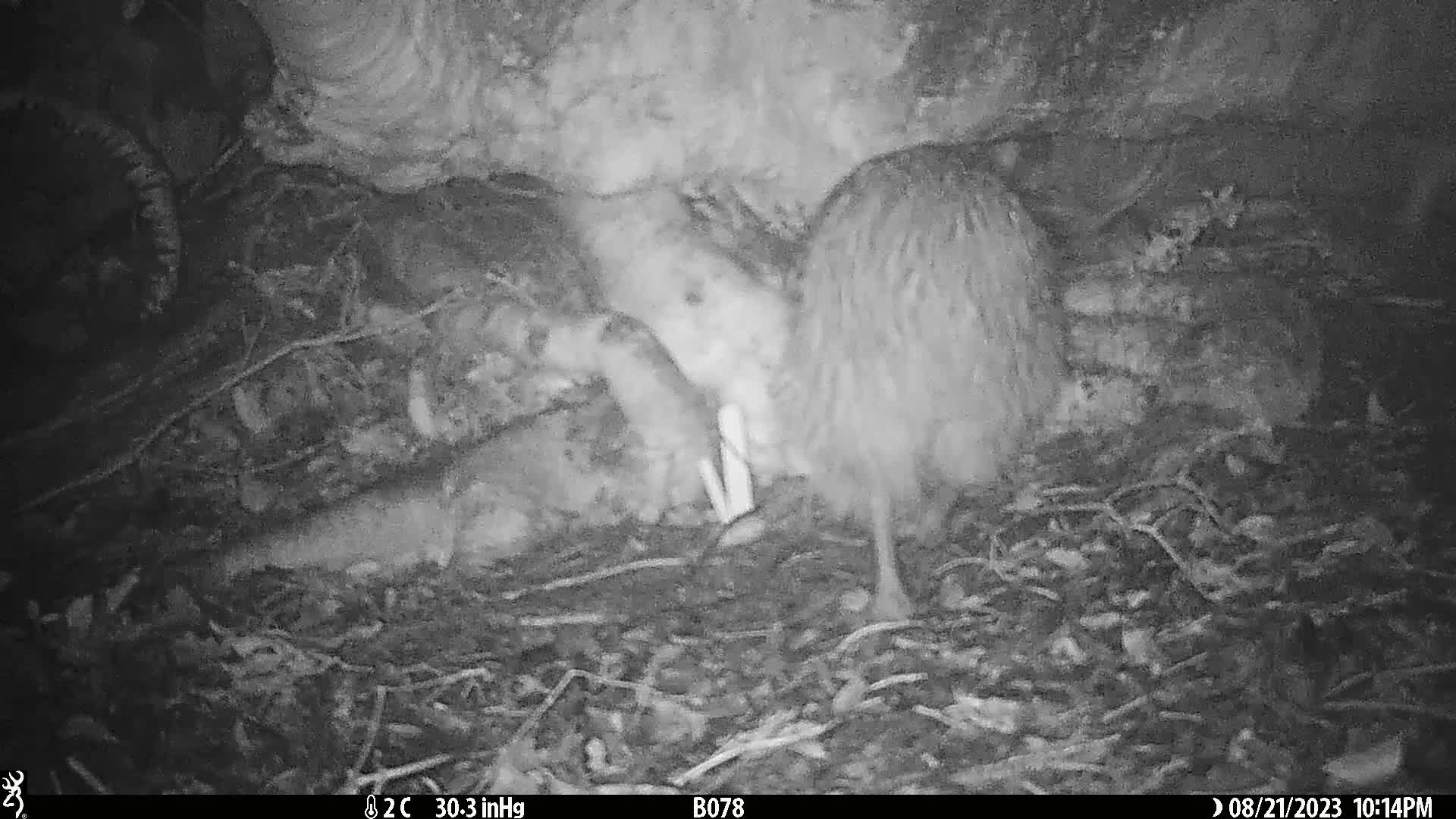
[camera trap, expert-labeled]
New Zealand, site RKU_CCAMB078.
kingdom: Animalia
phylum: Chordata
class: Aves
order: Apterygiformes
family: Apterygidae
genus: Apteryx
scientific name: Apteryx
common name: kiwi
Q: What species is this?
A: Kiwi (Apteryx).